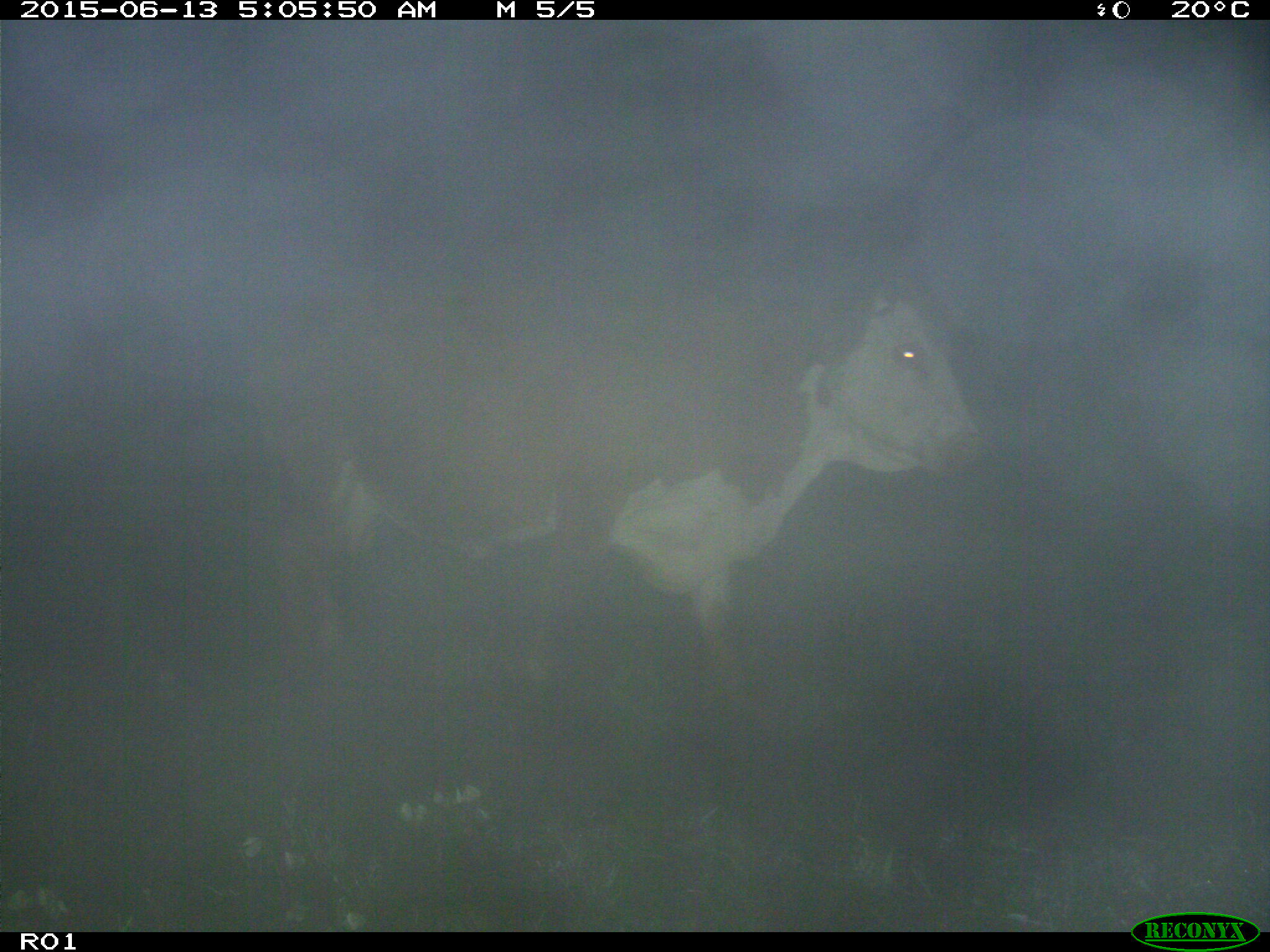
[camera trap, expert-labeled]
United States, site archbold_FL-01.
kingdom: Animalia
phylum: Chordata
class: Mammalia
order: Artiodactyla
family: Bovidae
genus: Bos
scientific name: Bos taurus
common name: domestic cow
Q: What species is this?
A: Bos taurus (domestic cow).